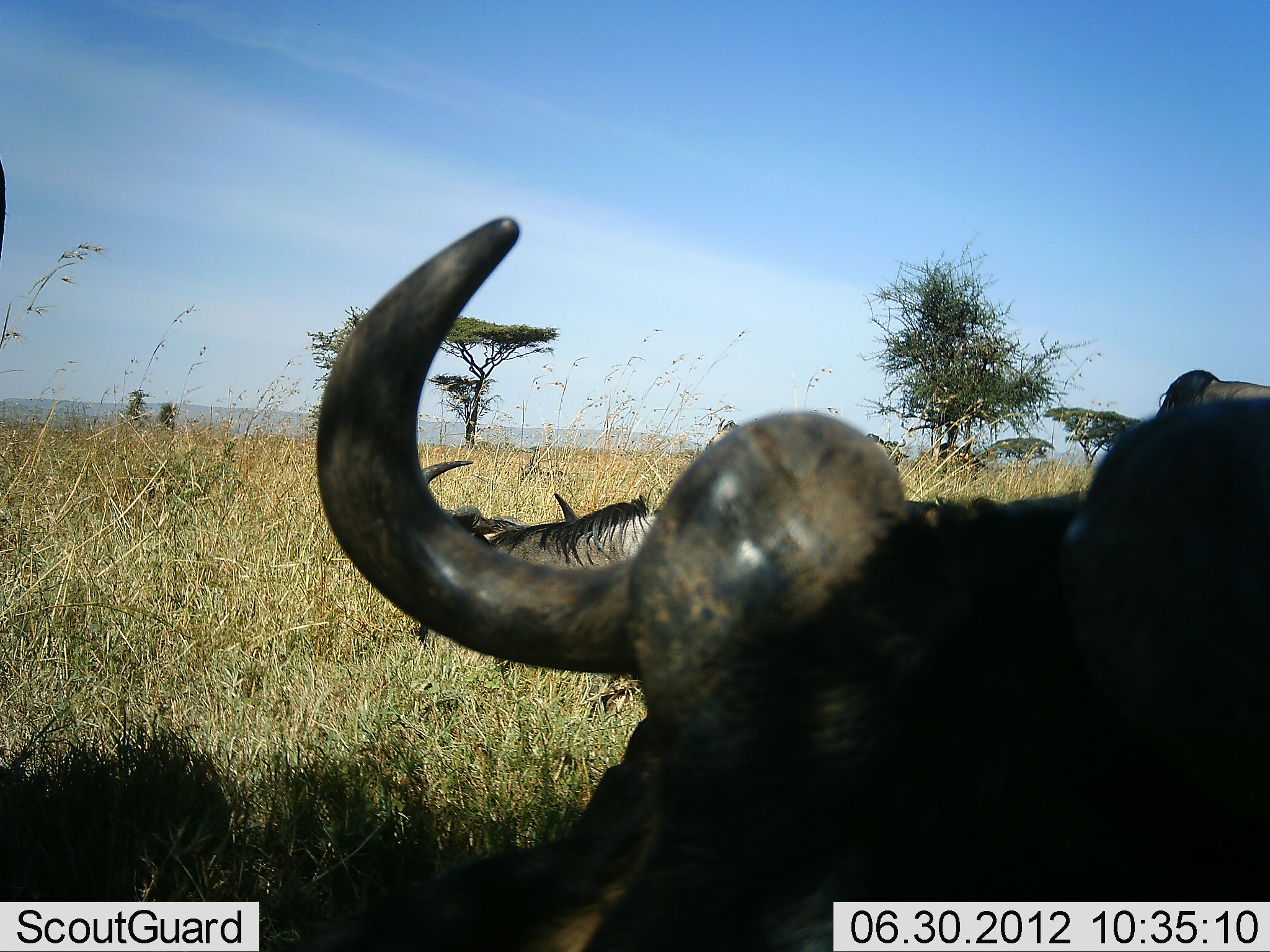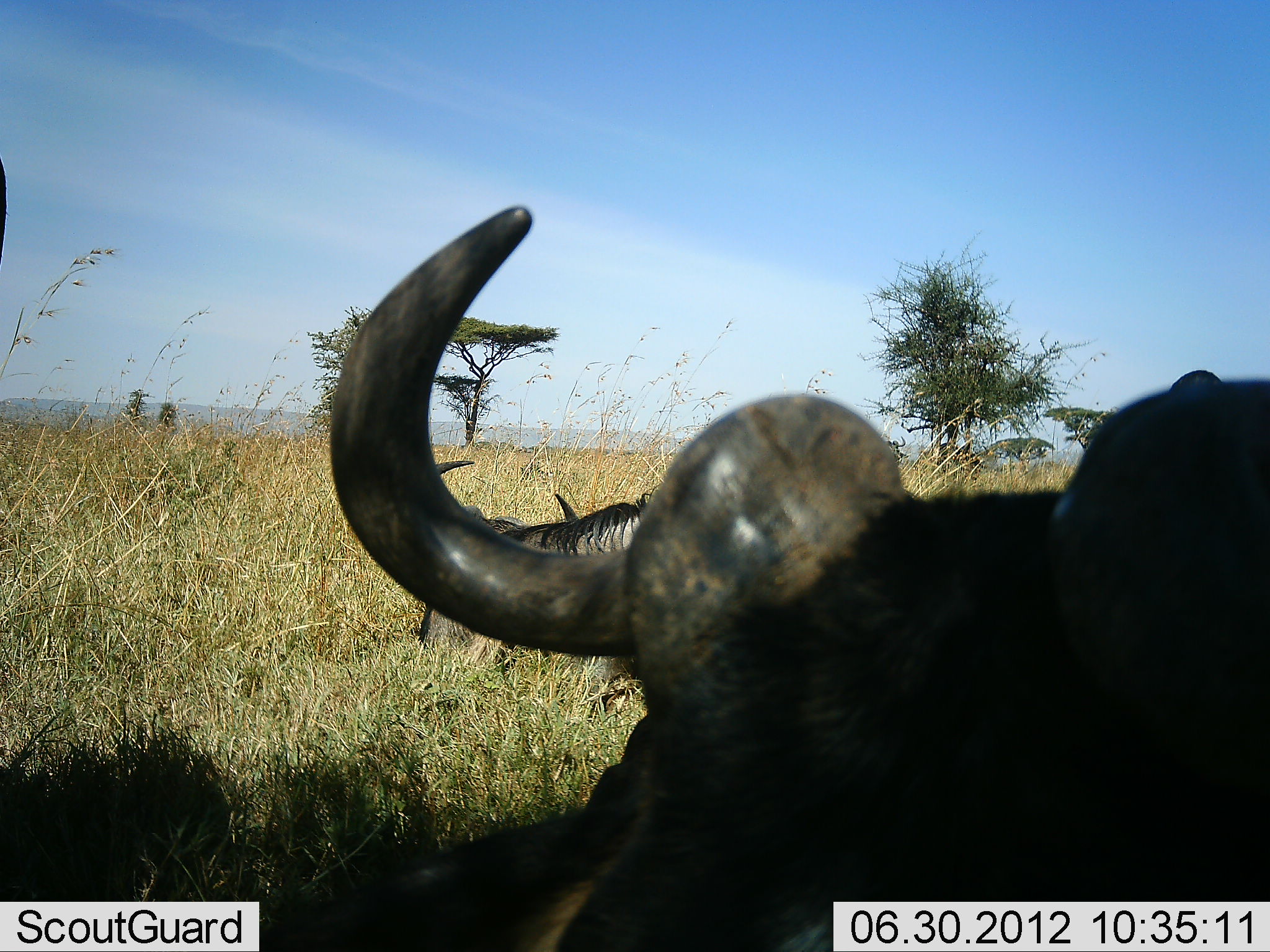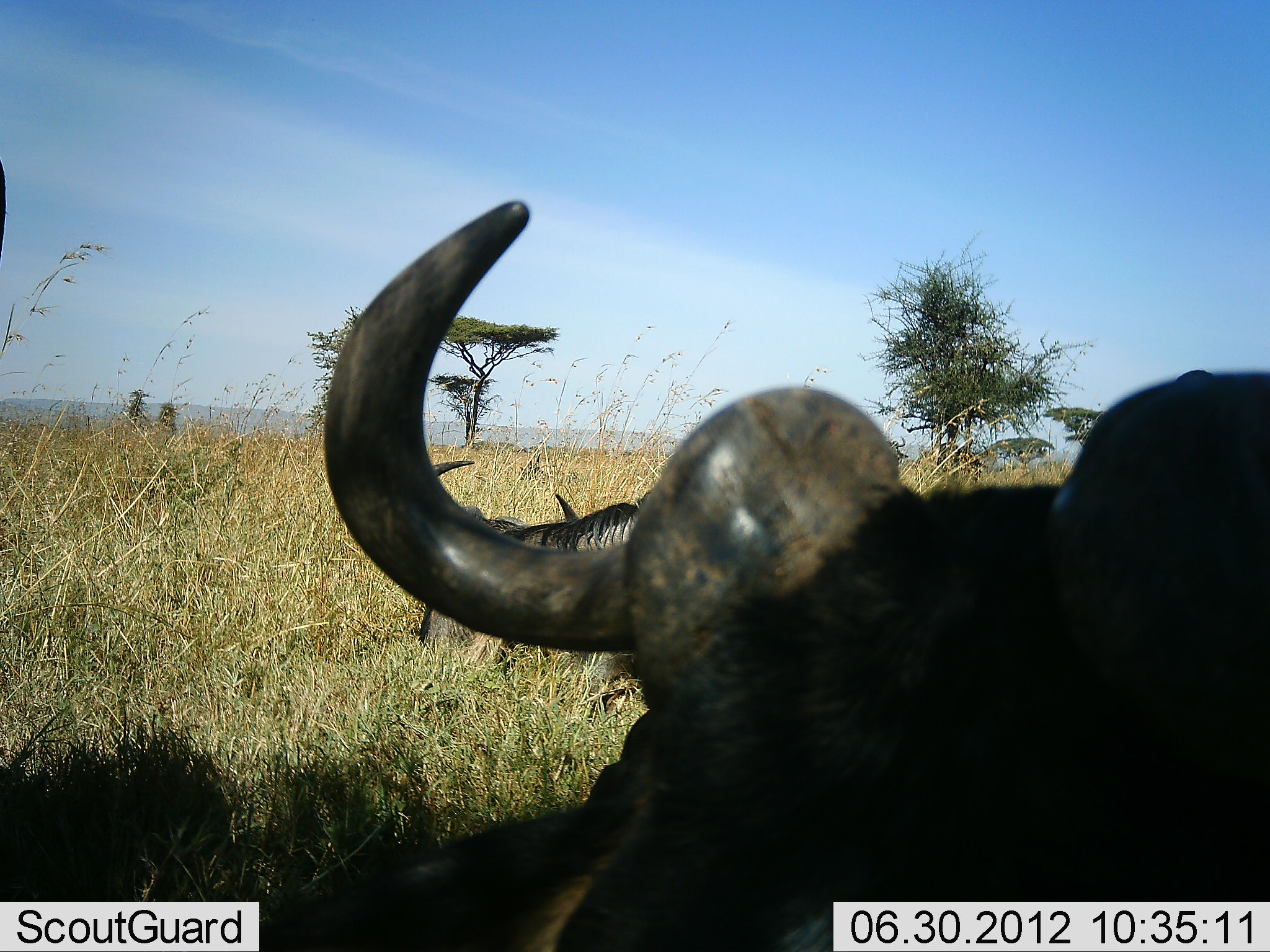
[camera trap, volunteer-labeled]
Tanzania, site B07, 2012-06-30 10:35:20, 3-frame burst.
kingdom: Animalia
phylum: Chordata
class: Mammalia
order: Artiodactyla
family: Bovidae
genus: Connochaetes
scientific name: Connochaetes taurinus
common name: blue wildebeest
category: wildebeest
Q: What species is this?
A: Wildebeest (blue wildebeest) (Connochaetes taurinus).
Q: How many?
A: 3.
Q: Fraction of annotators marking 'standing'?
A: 50%.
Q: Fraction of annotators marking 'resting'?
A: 90%.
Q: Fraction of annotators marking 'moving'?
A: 0%.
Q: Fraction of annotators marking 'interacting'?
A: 10%.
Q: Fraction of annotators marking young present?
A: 0%.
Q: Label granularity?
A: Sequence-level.